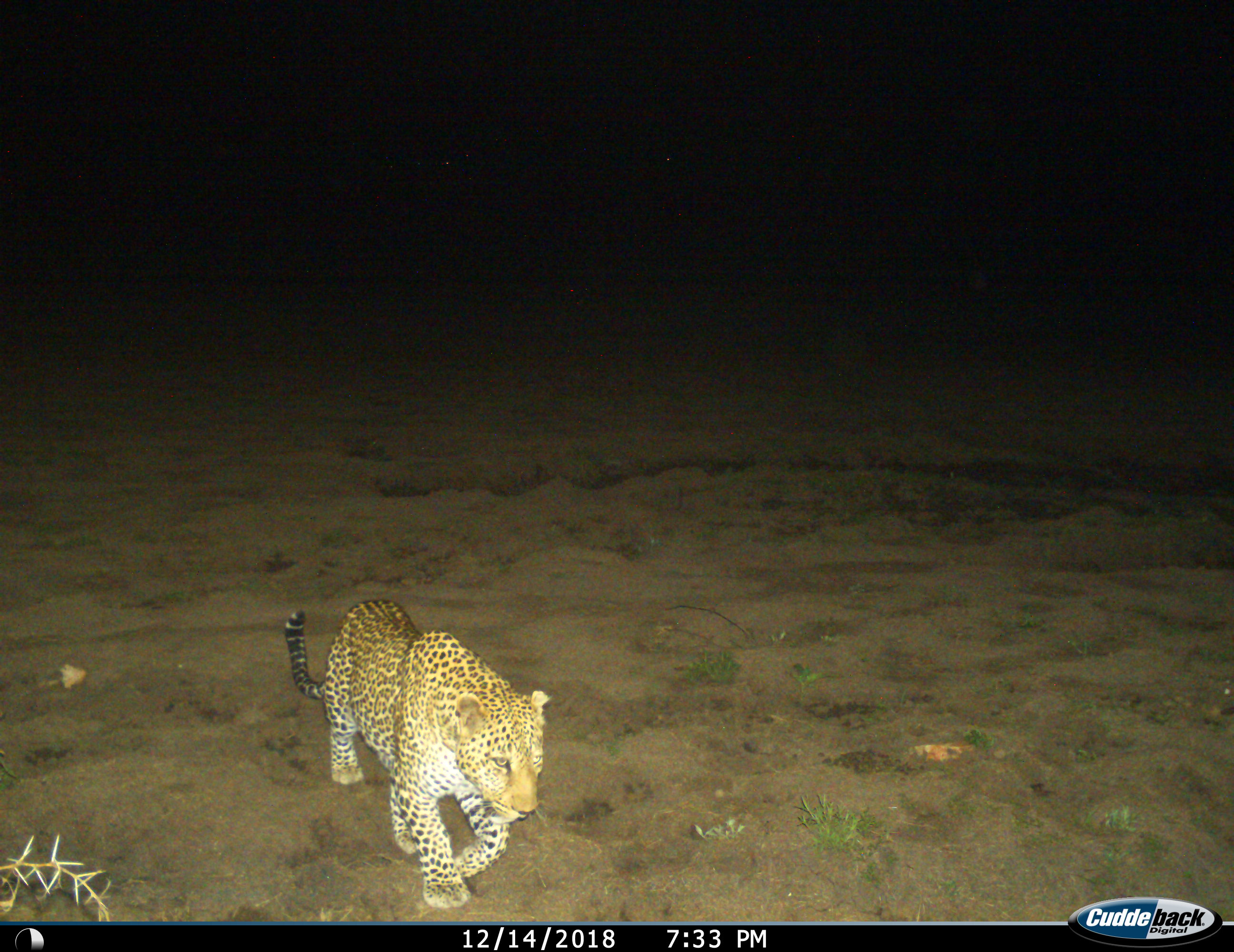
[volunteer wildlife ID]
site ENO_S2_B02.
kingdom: Animalia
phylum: Chordata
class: Mammalia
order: Carnivora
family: Felidae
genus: Panthera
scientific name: Panthera pardus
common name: leopard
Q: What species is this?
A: Leopard (Panthera pardus).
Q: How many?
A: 1.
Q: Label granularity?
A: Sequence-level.